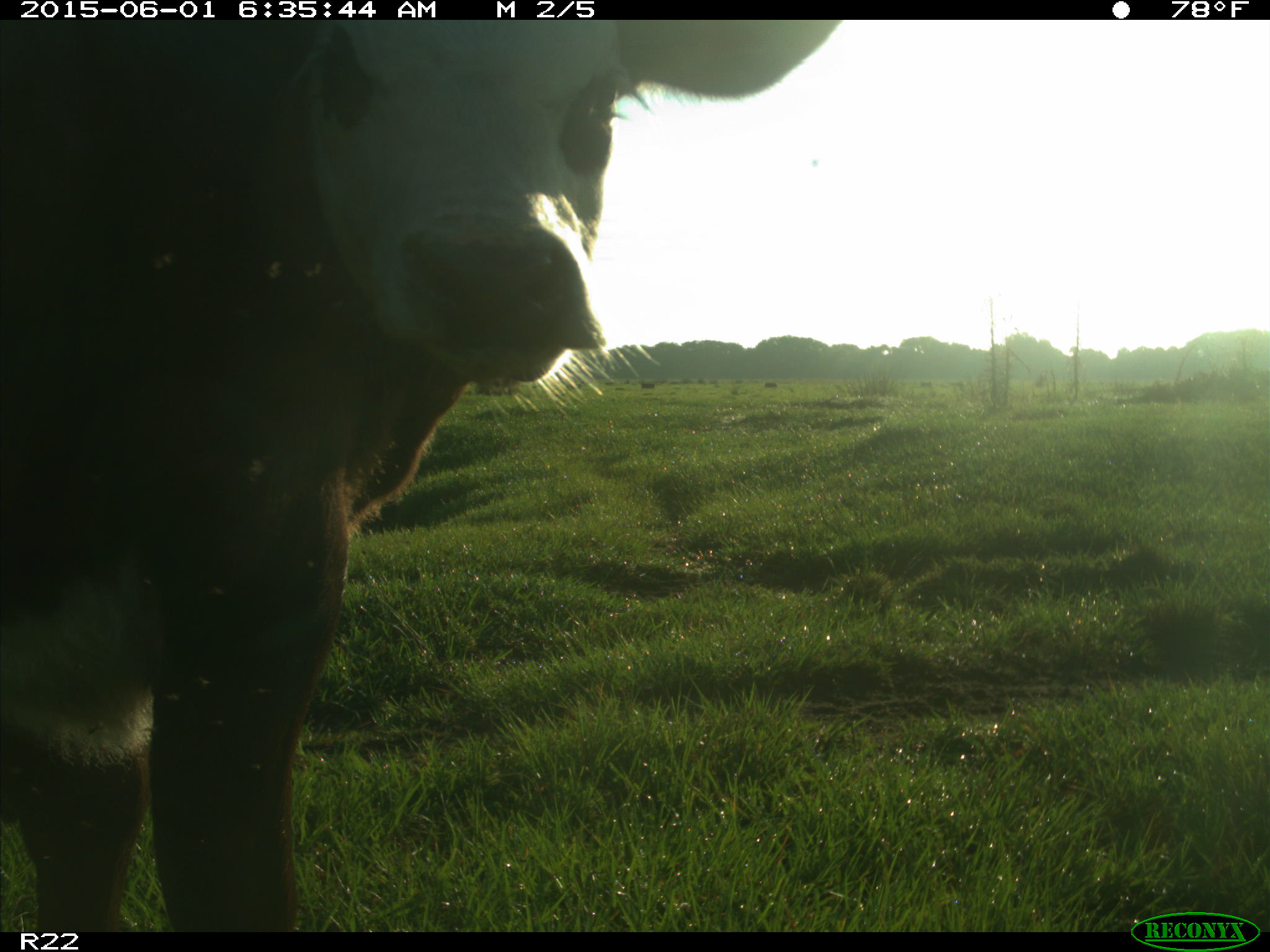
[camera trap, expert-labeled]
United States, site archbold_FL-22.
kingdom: Animalia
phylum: Chordata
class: Mammalia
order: Artiodactyla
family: Bovidae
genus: Bos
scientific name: Bos taurus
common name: domestic cow